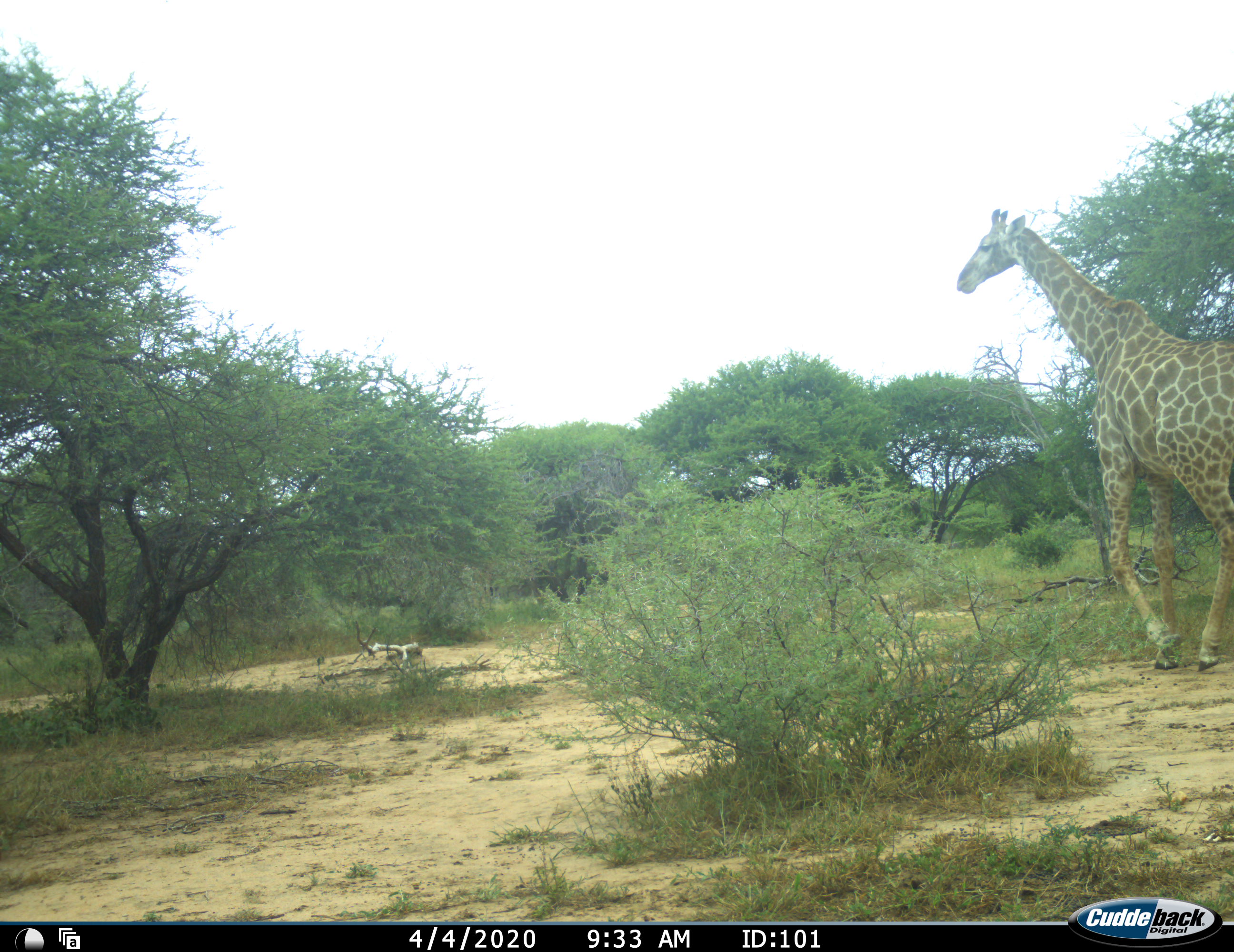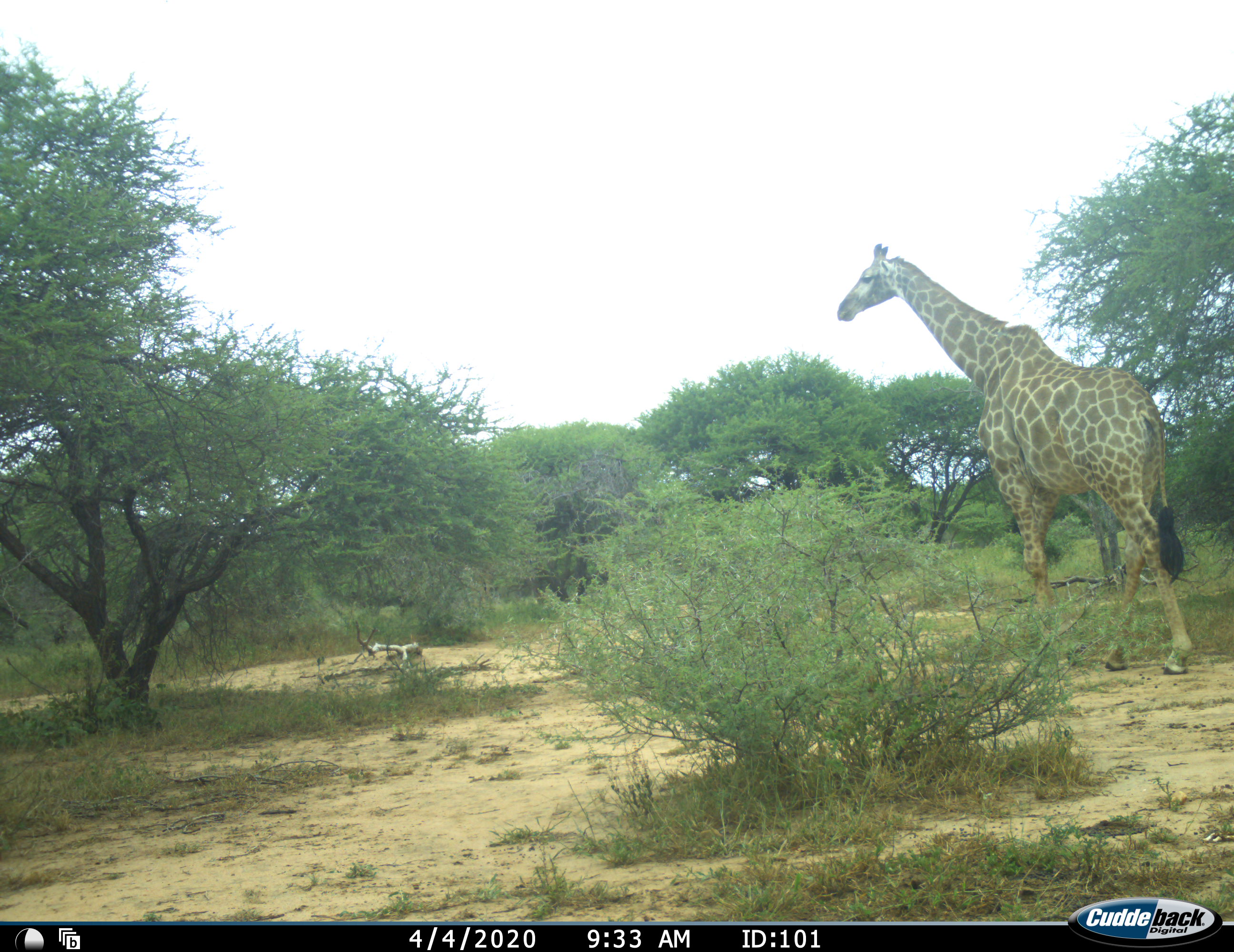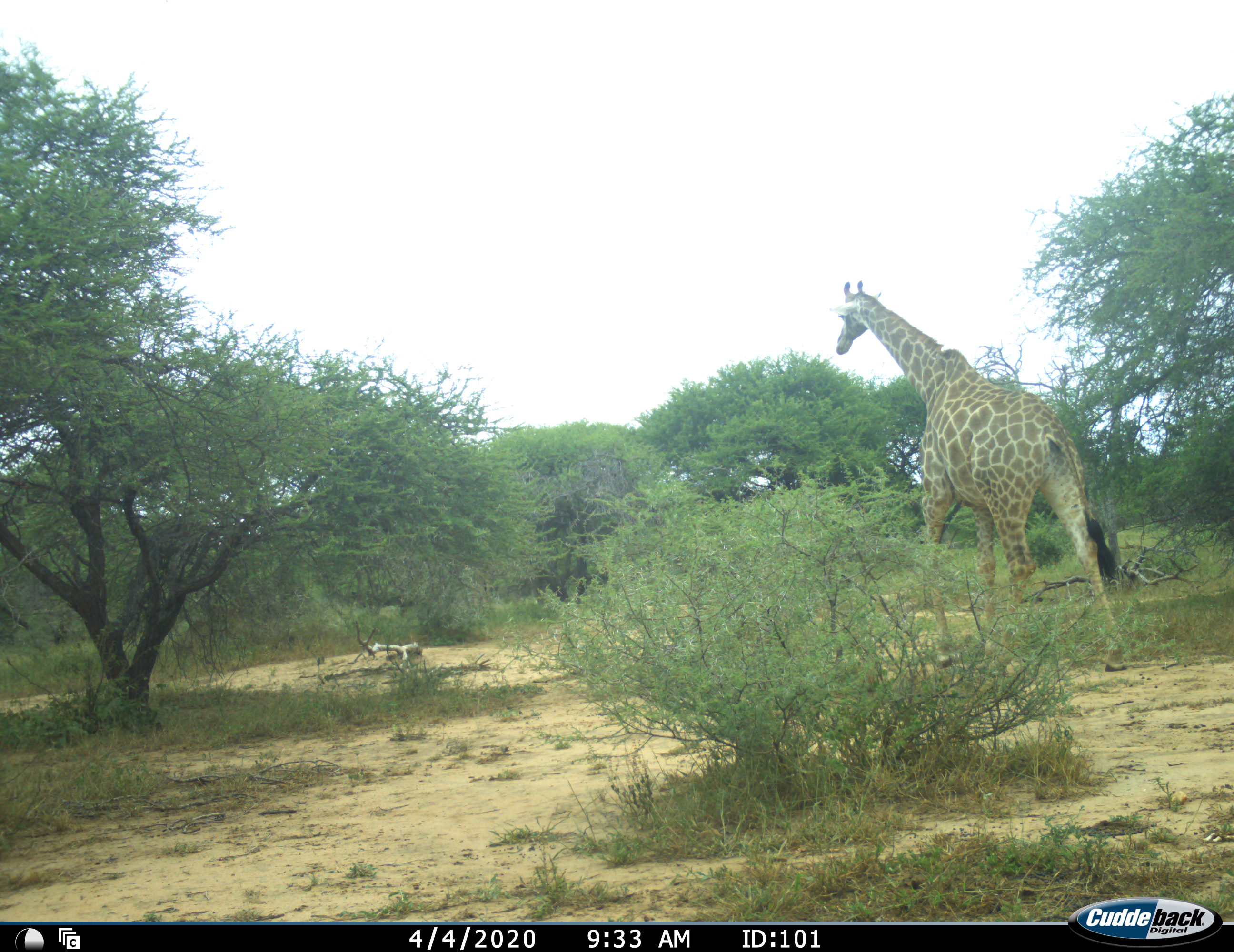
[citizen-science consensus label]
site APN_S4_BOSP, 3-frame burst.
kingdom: Animalia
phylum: Chordata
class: Mammalia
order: Artiodactyla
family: Giraffidae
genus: Giraffa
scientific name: Giraffa camelopardalis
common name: giraffe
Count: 1.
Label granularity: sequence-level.